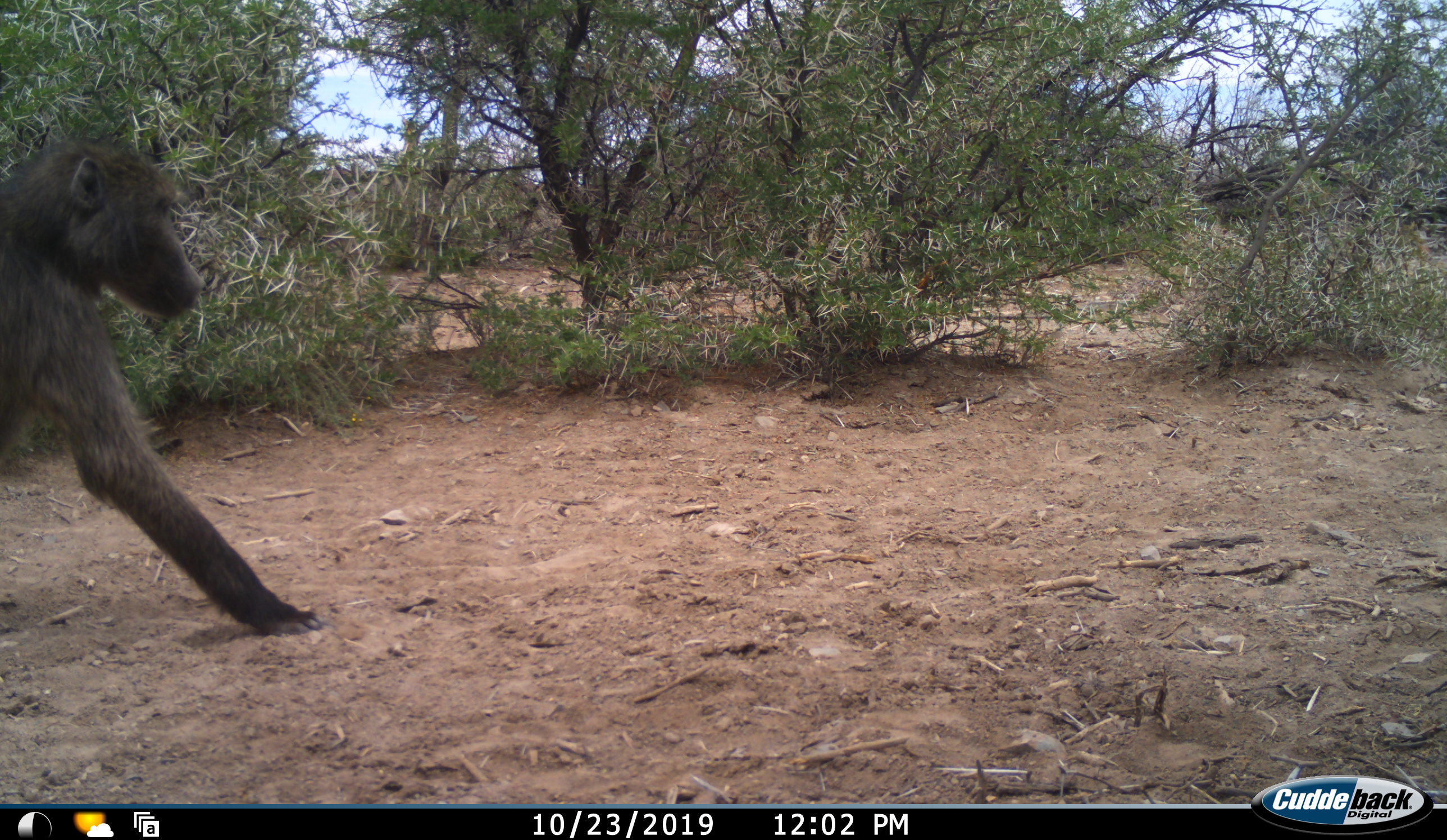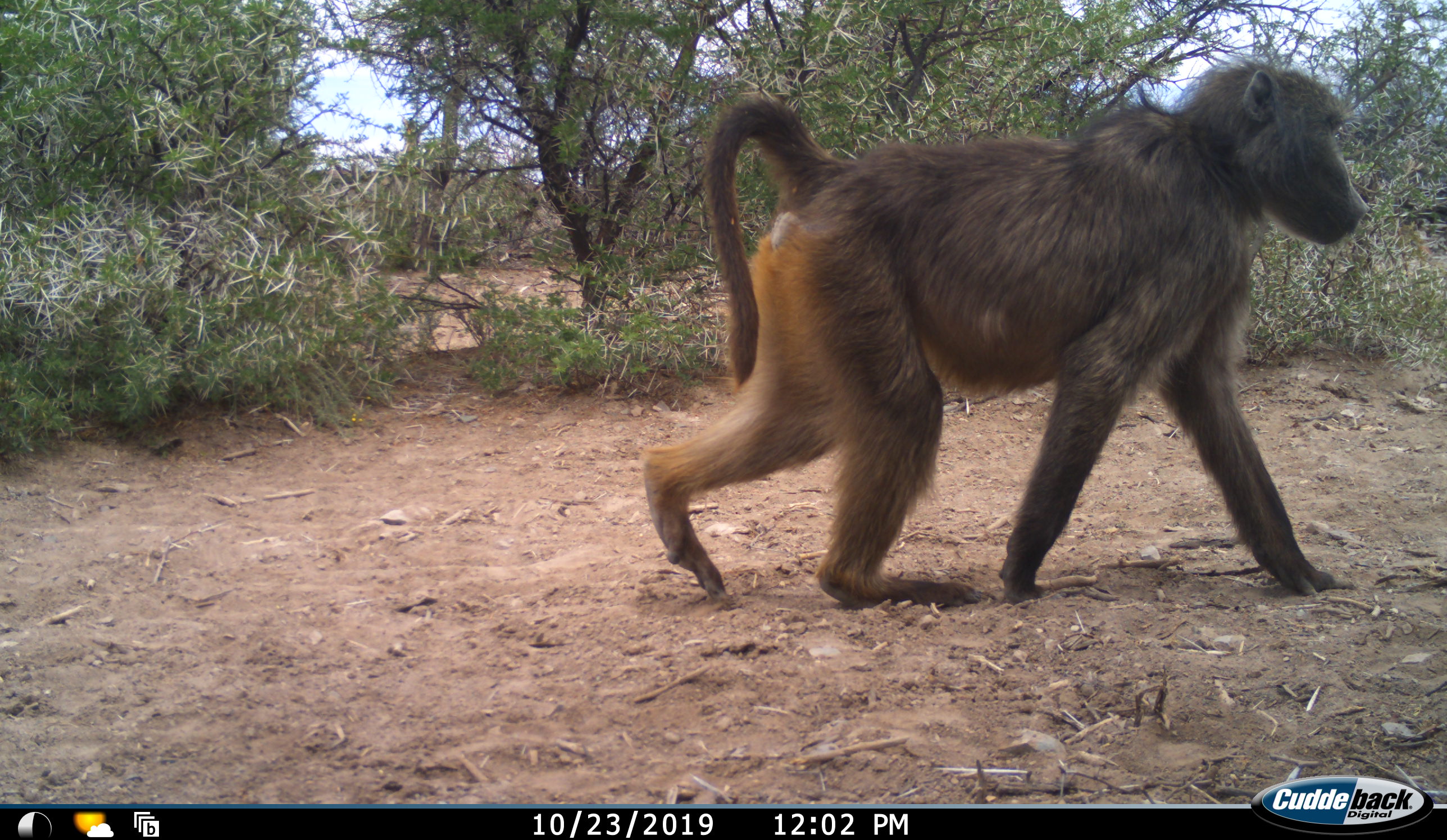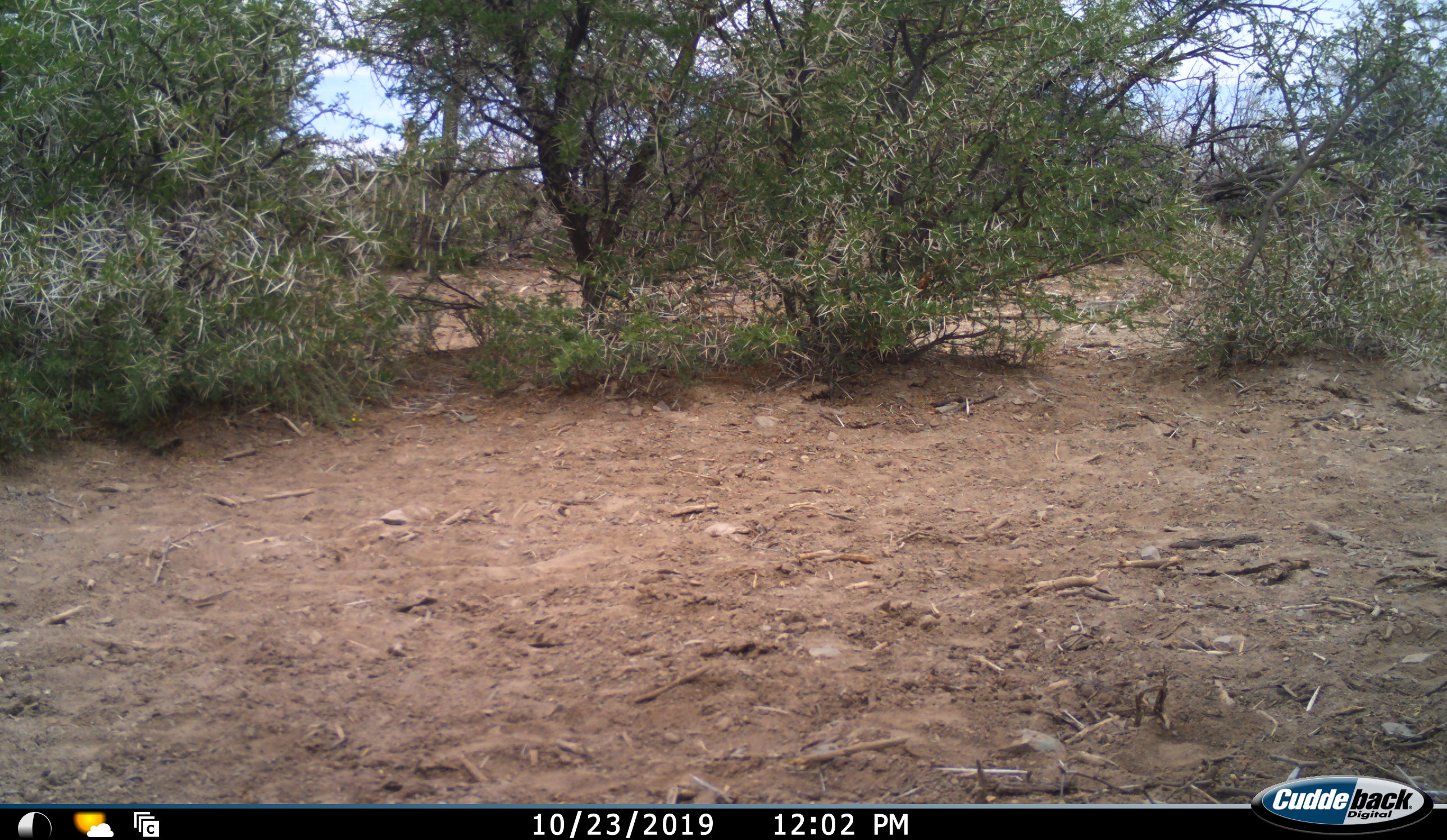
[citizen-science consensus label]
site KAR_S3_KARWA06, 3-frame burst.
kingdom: Animalia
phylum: Chordata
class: Mammalia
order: Primates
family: Cercopithecidae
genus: Papio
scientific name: Papio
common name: baboon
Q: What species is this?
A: Baboon (Papio).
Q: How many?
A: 1.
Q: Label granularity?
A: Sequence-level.